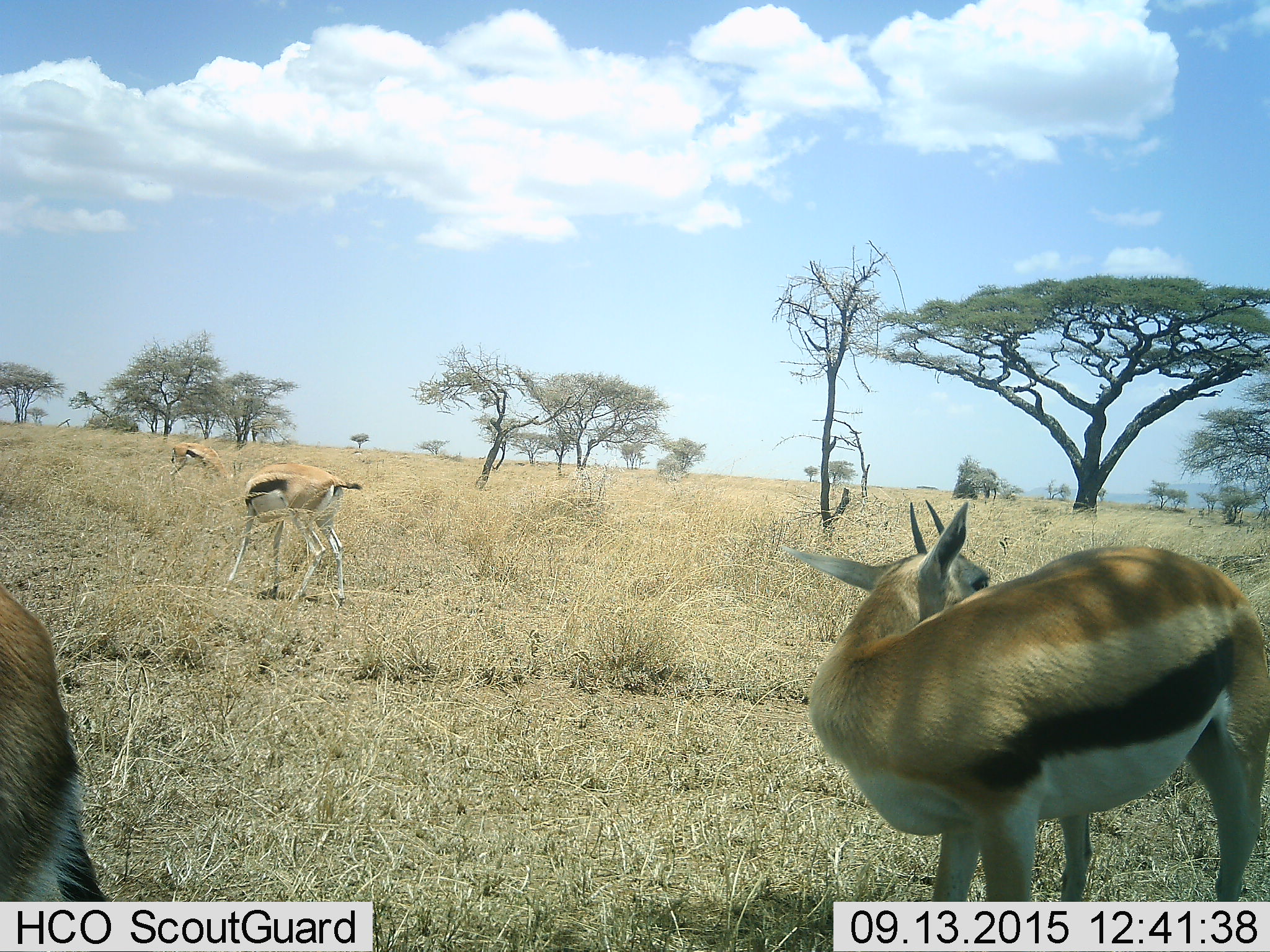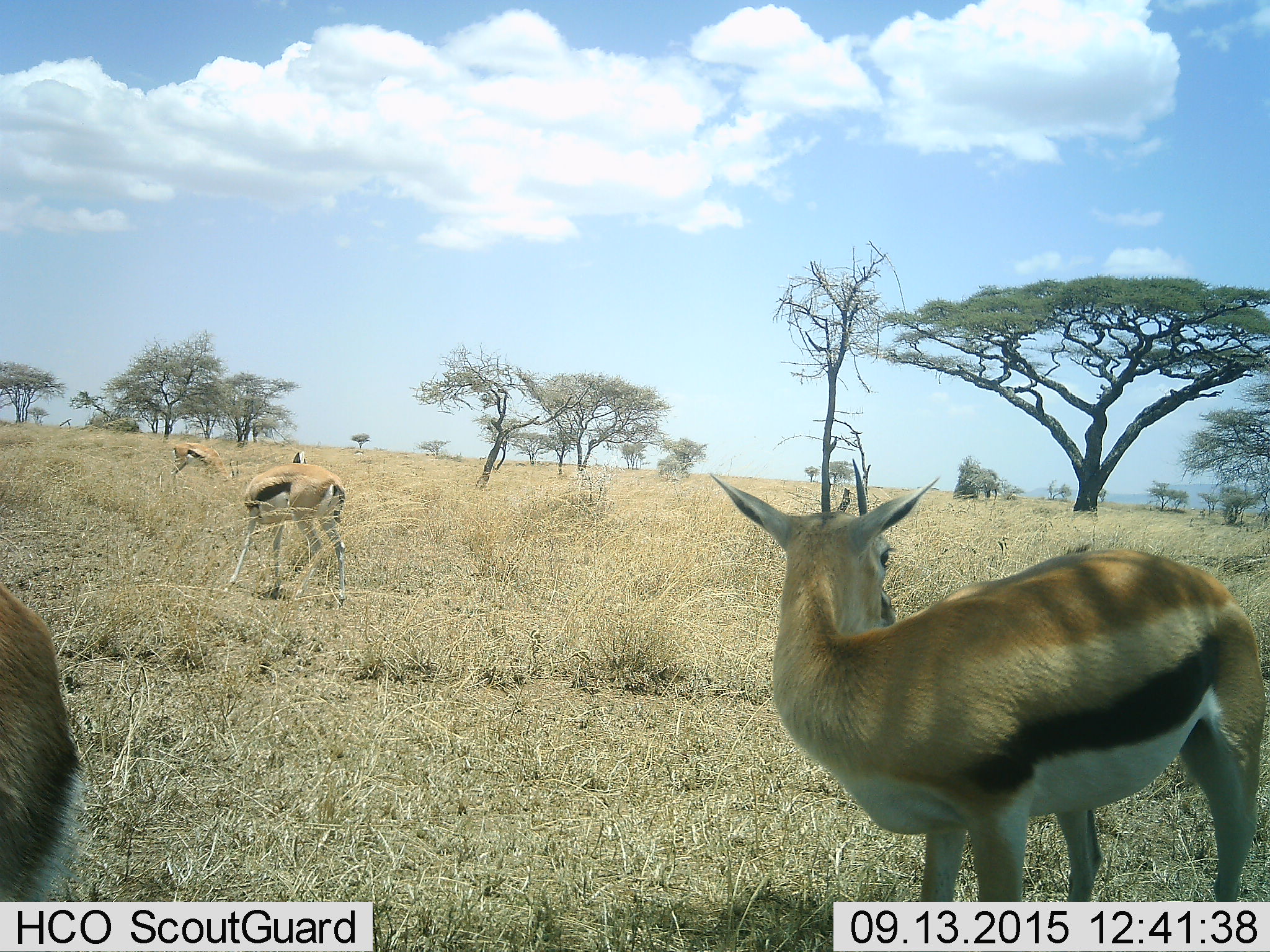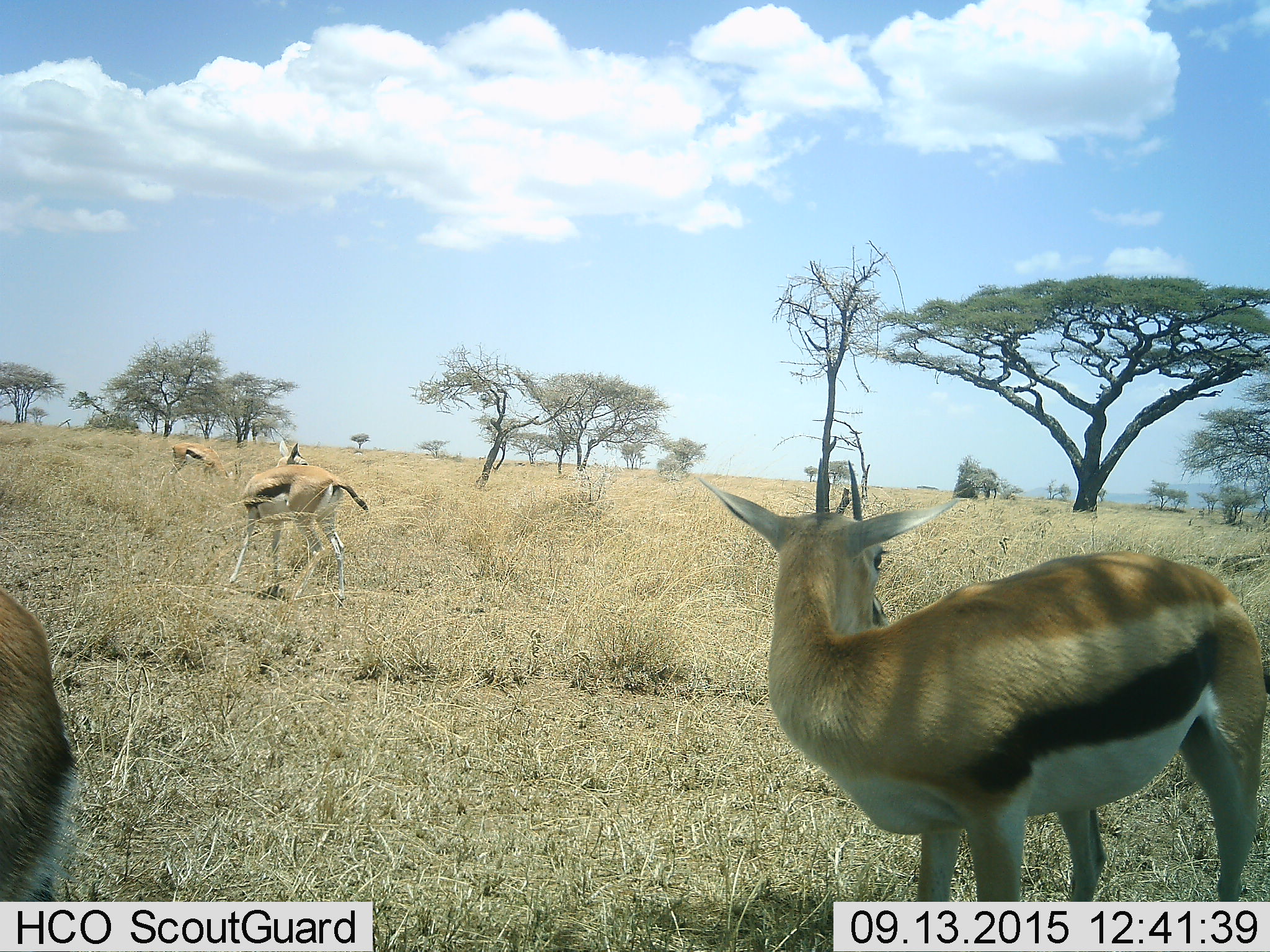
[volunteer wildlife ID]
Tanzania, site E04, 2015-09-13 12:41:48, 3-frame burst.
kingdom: Animalia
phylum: Chordata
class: Mammalia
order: Artiodactyla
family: Bovidae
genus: Eudorcas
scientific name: Eudorcas thomsonii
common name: thomson's gazelle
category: gazellethomsons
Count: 4.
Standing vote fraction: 95%.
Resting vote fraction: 5%.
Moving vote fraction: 21%.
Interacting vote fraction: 0%.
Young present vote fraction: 5%.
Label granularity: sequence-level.